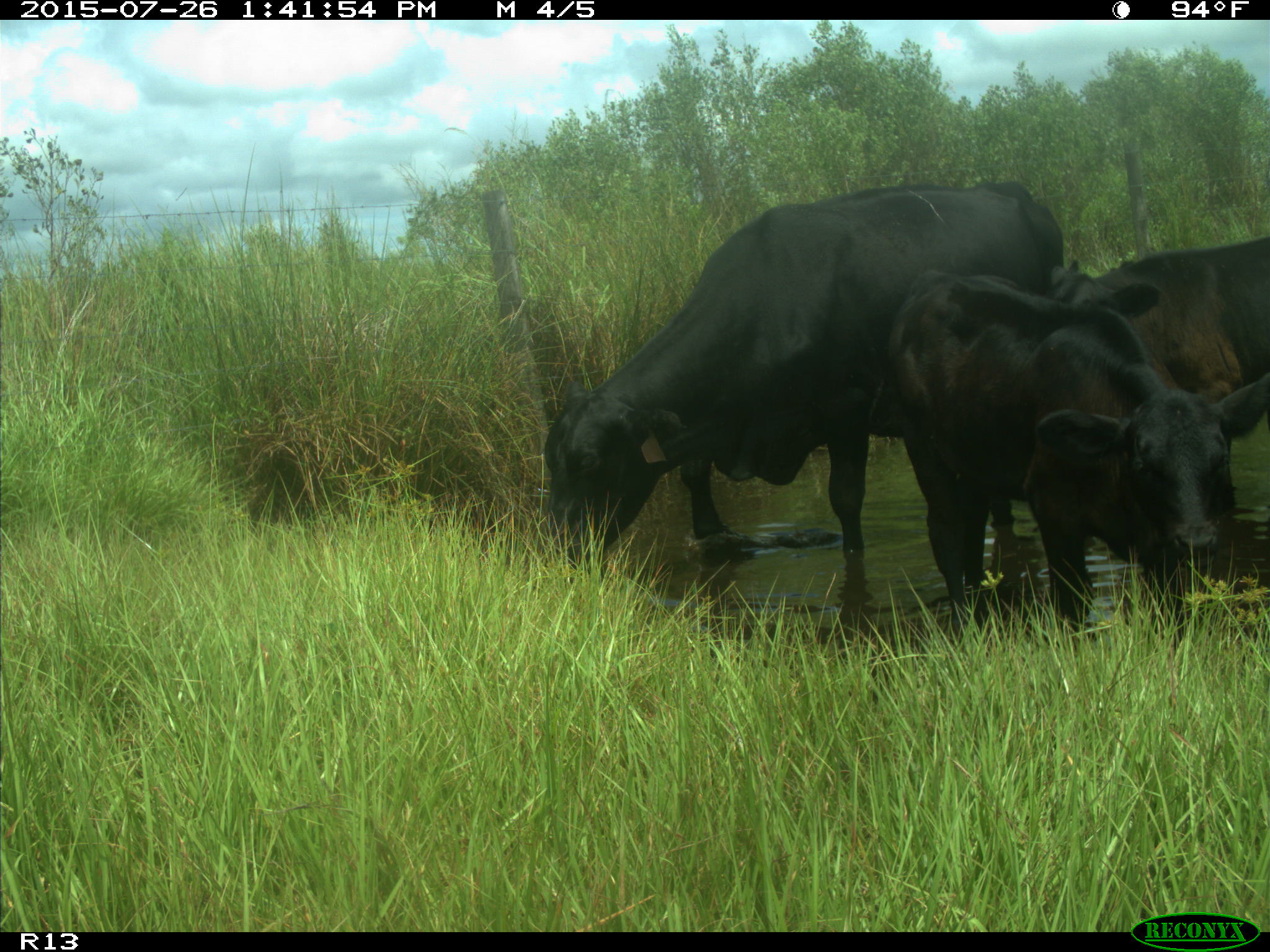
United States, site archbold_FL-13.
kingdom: Animalia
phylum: Chordata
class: Mammalia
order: Artiodactyla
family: Bovidae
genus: Bos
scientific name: Bos taurus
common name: domestic cow